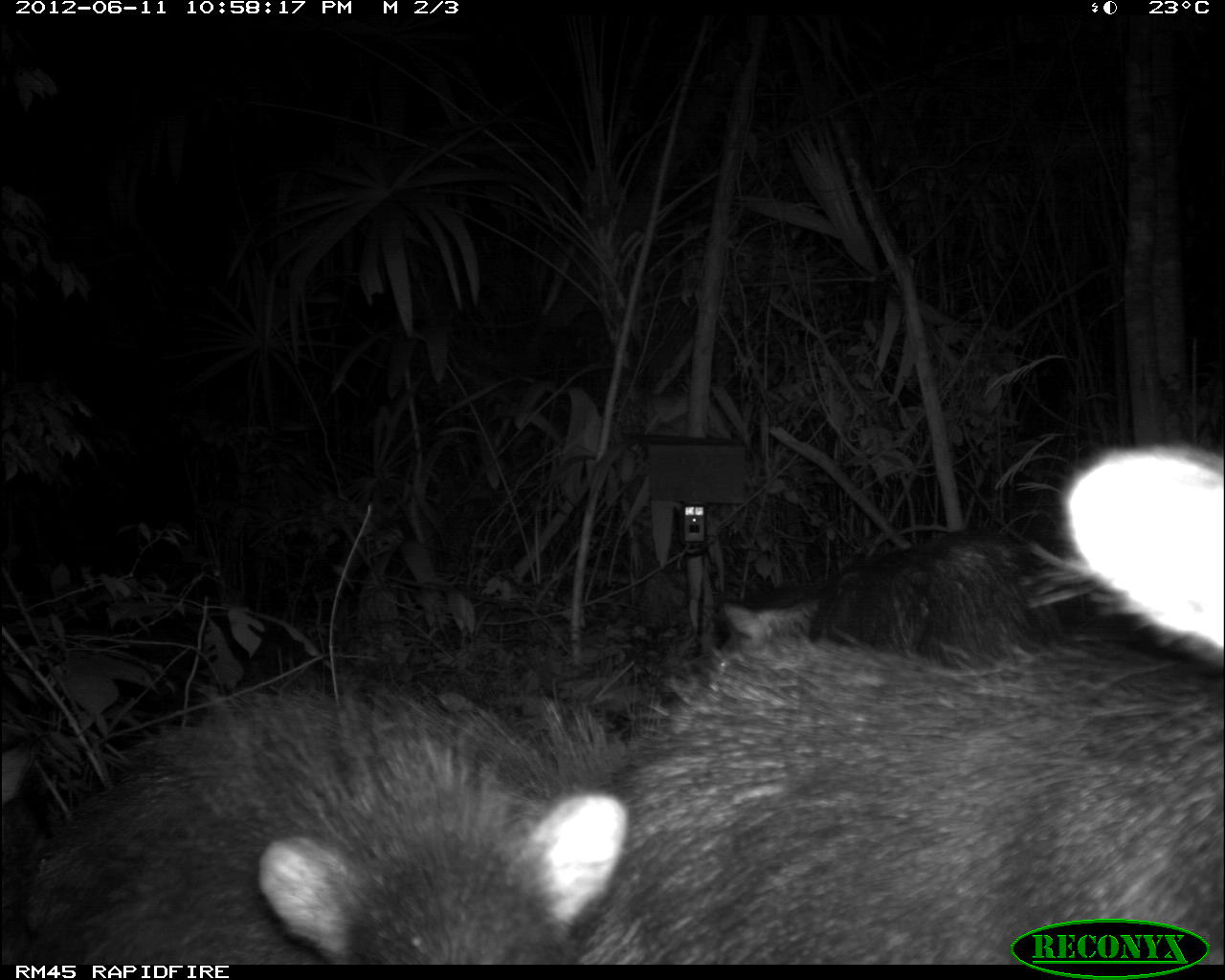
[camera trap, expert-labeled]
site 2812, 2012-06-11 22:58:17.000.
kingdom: Animalia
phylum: Chordata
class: Mammalia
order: Artiodactyla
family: Tayassuidae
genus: Tayassu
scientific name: Tayassu pecari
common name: white-lipped peccary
Tayassu pecari (white-lipped peccary), count 18, age adult.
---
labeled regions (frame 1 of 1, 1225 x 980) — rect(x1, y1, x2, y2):
tayassu pecari: rect(631, 440, 1225, 964); rect(28, 674, 632, 963); rect(714, 527, 1094, 659); rect(0, 739, 48, 967)